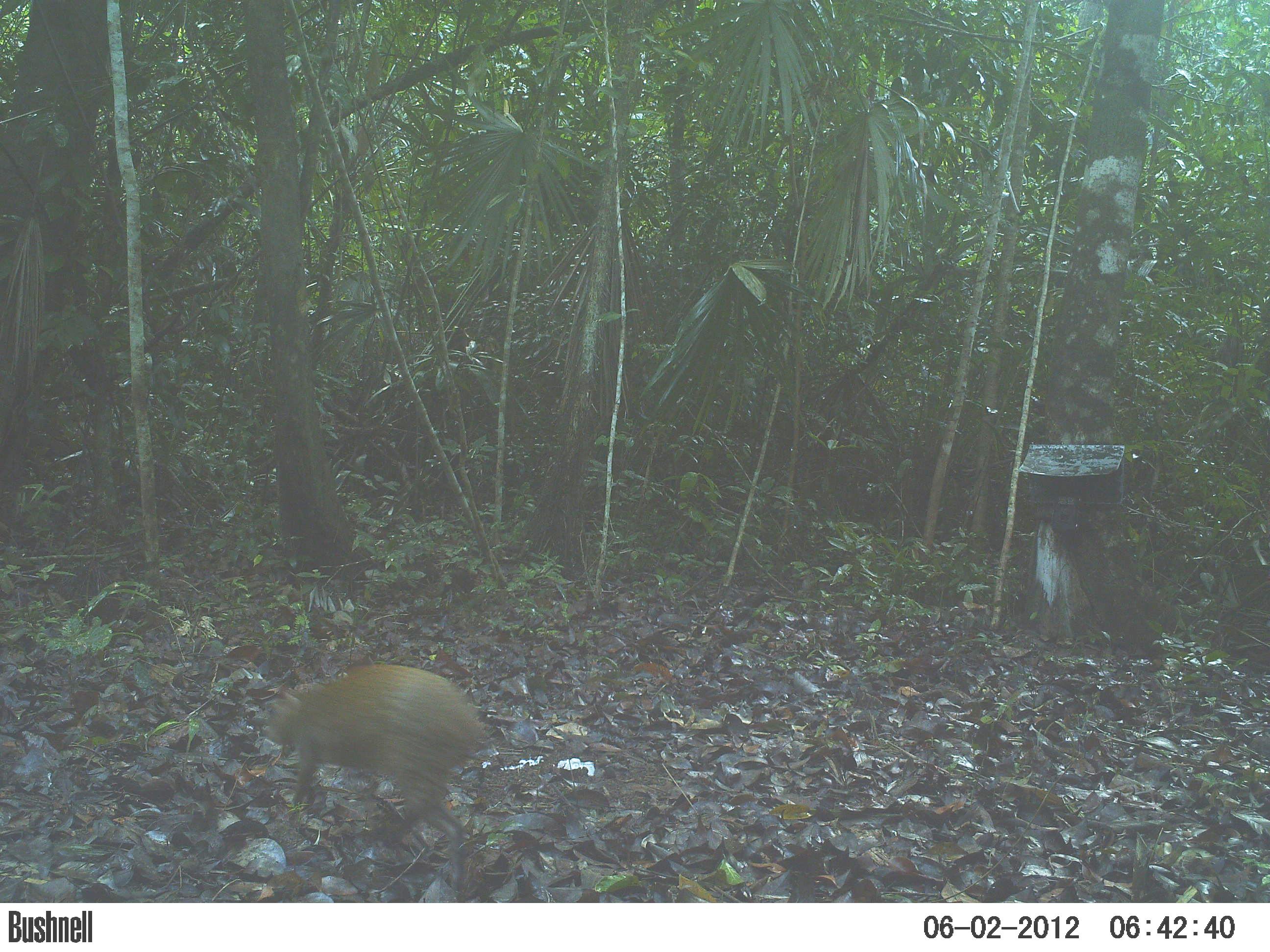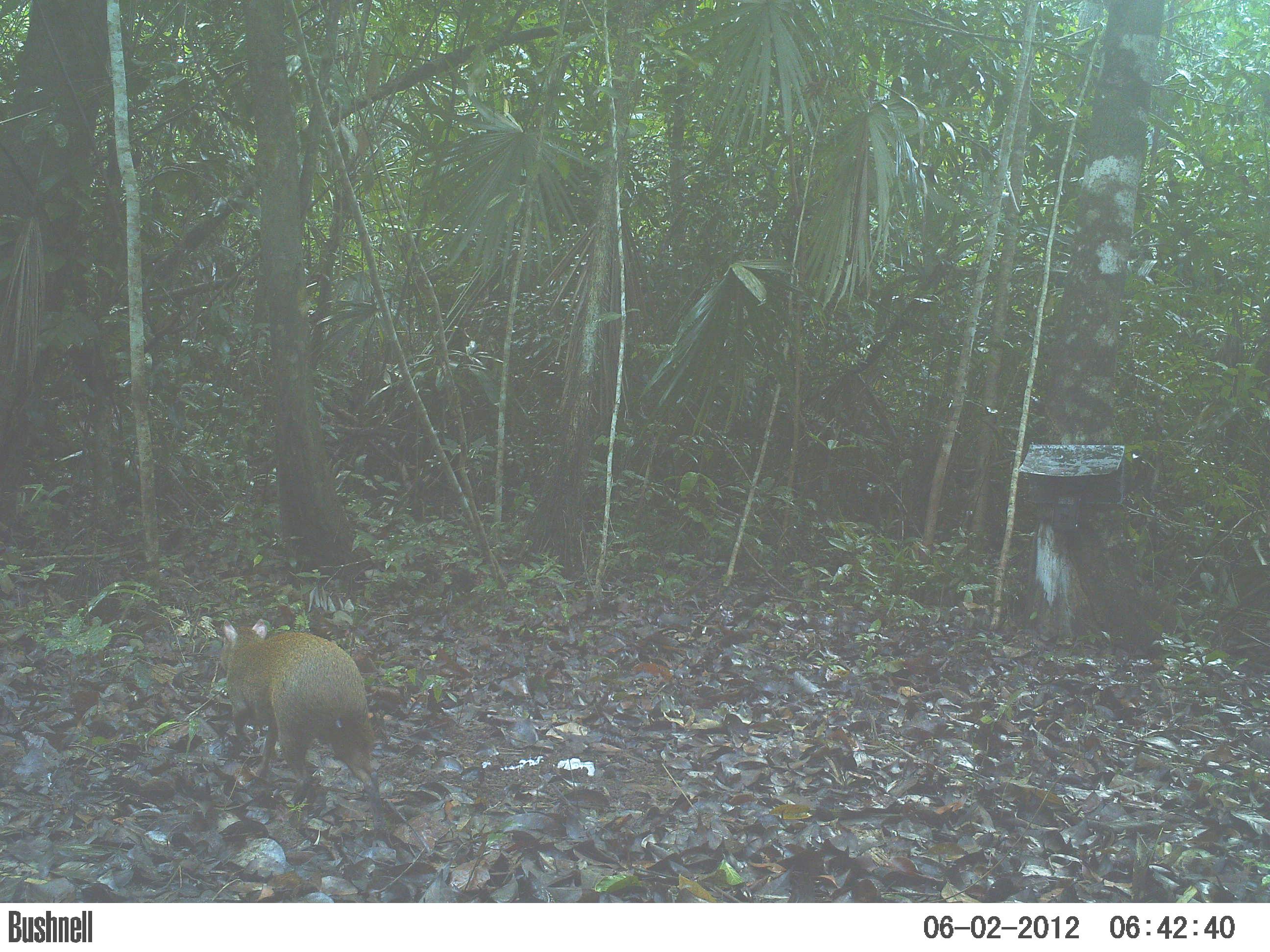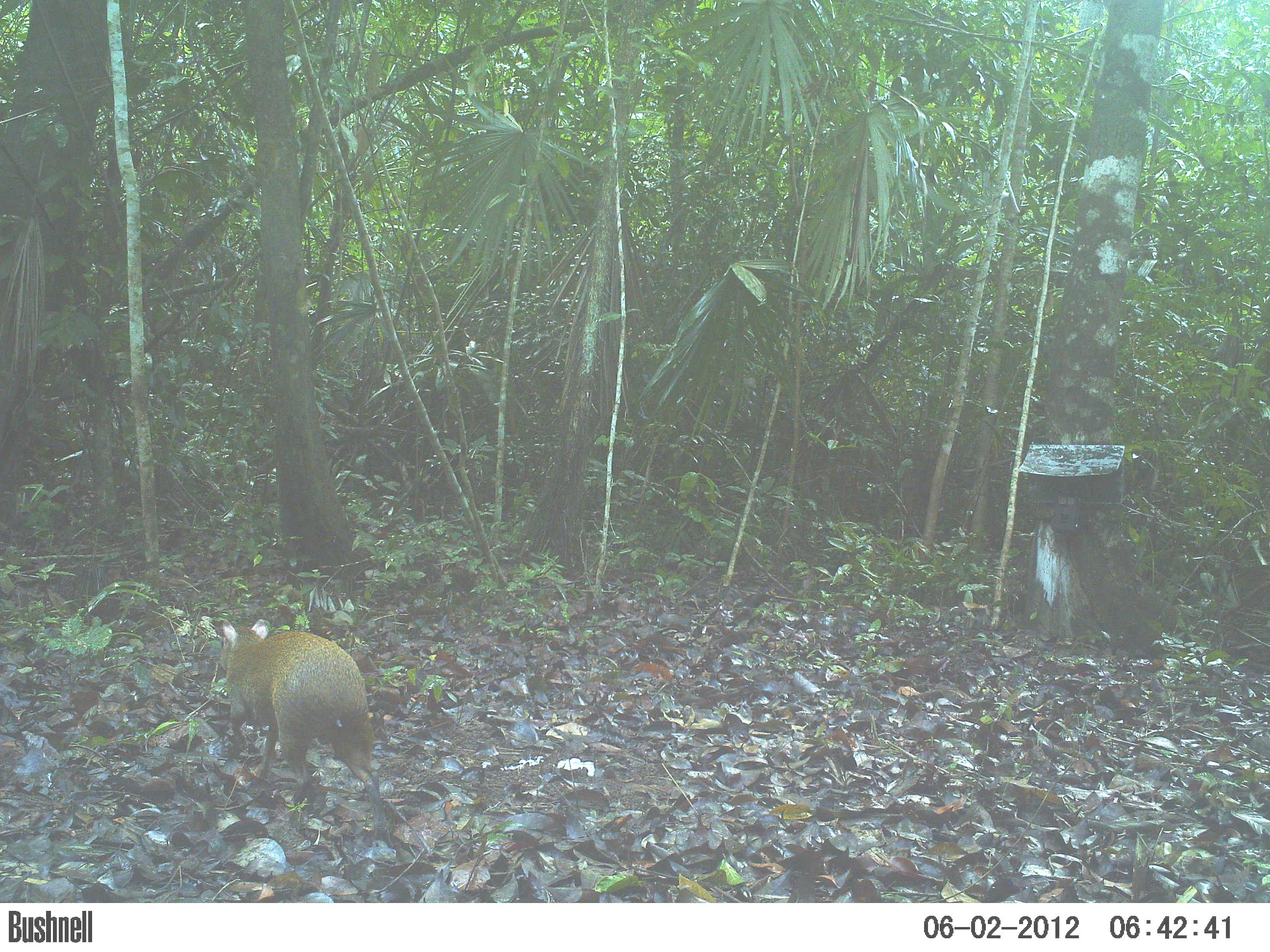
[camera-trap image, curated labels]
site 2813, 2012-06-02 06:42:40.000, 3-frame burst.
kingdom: Animalia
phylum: Chordata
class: Mammalia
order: Rodentia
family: Dasyproctidae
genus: Dasyprocta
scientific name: Dasyprocta punctata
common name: central american agouti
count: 1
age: adult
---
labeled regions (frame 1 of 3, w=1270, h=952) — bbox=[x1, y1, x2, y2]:
dasyprocta punctata: bbox=[258, 661, 490, 892]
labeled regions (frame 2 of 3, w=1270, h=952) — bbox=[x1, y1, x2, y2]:
dasyprocta punctata: bbox=[219, 617, 383, 811]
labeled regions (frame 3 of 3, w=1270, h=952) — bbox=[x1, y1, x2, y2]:
dasyprocta punctata: bbox=[220, 618, 389, 832]